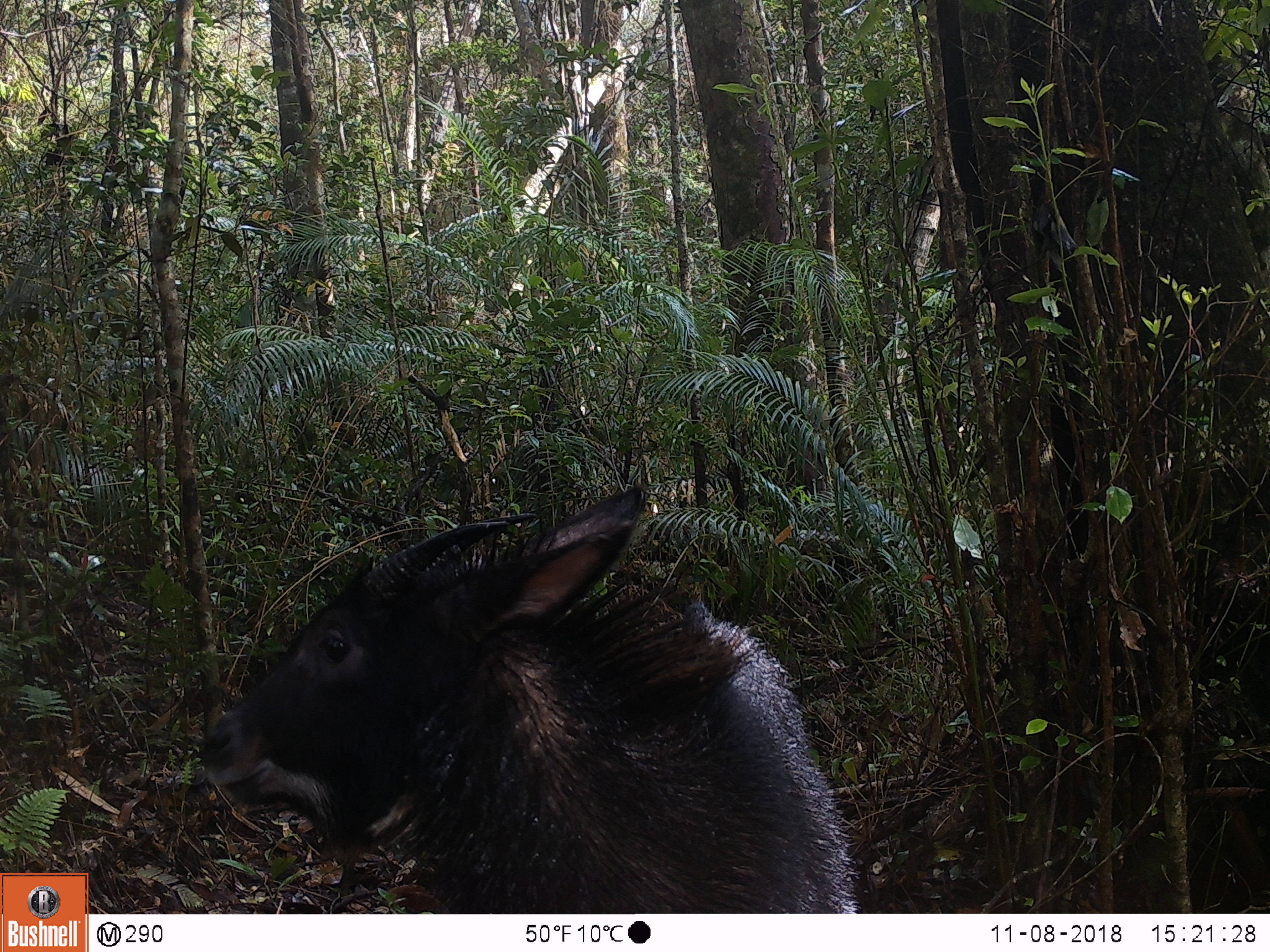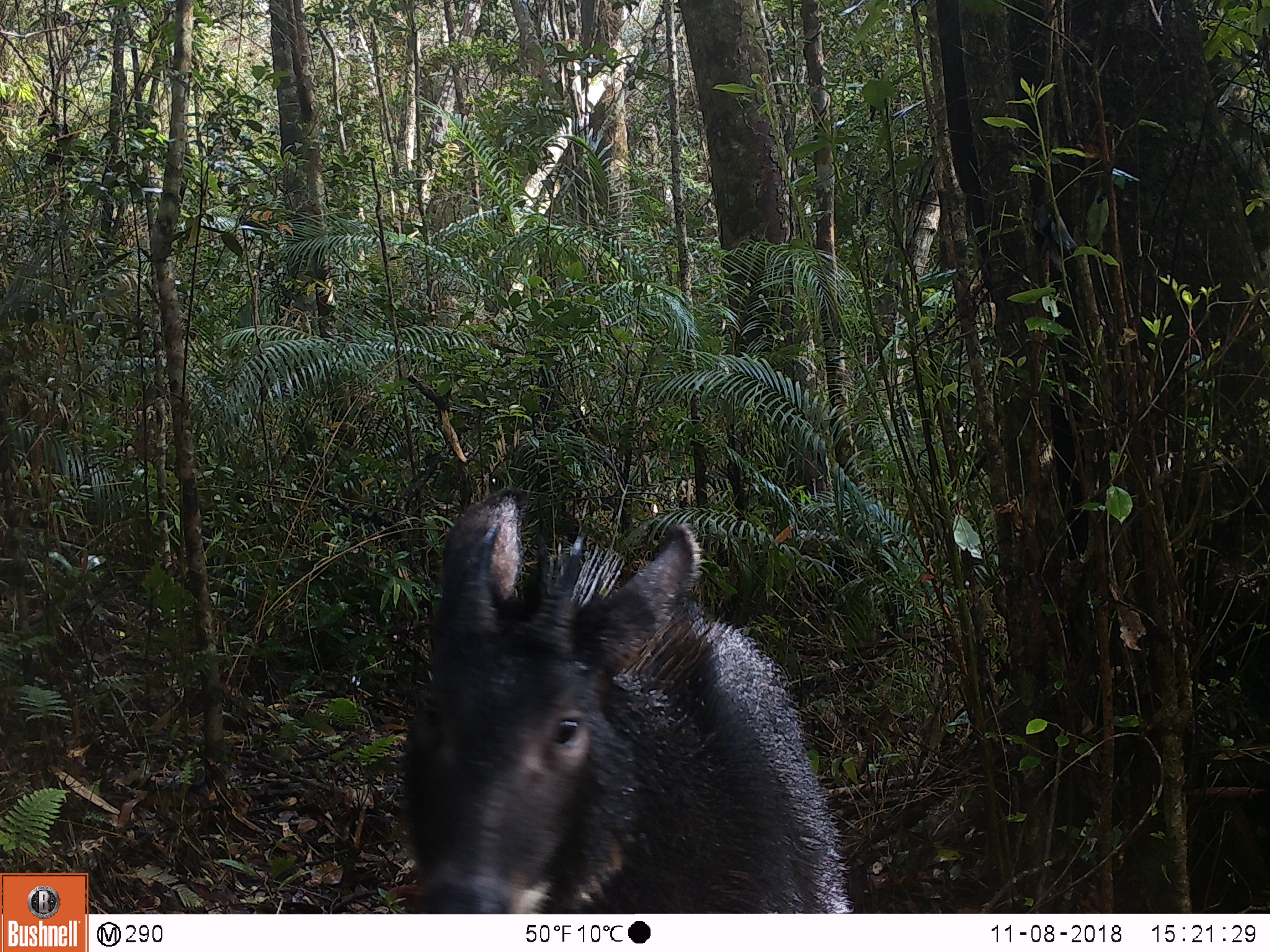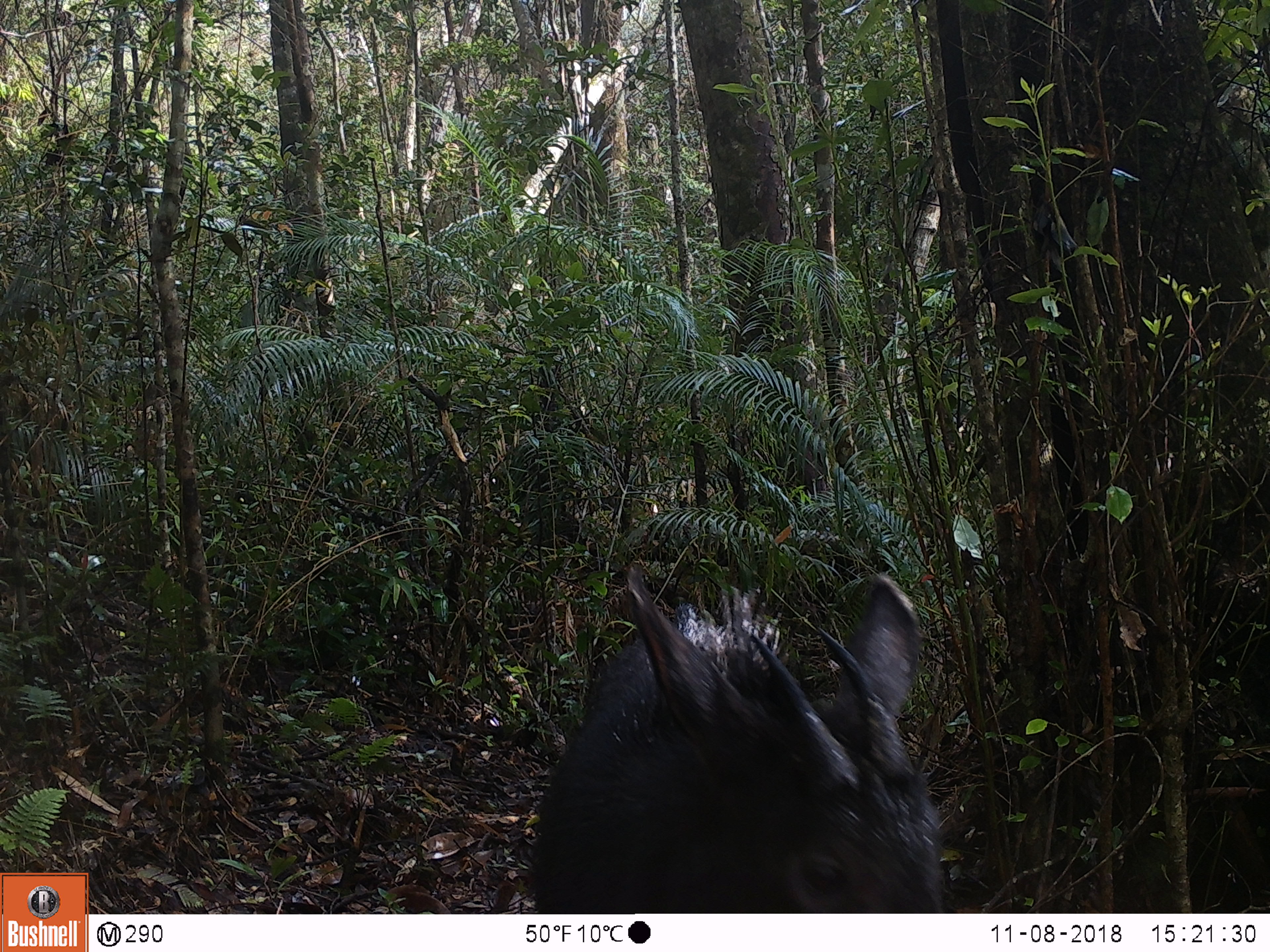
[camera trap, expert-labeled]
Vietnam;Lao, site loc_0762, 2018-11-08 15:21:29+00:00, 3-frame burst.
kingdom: Animalia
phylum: Chordata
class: Mammalia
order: Artiodactyla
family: Bovidae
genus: Capricornis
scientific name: Capricornis sumatraensis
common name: chinese serow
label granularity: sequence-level